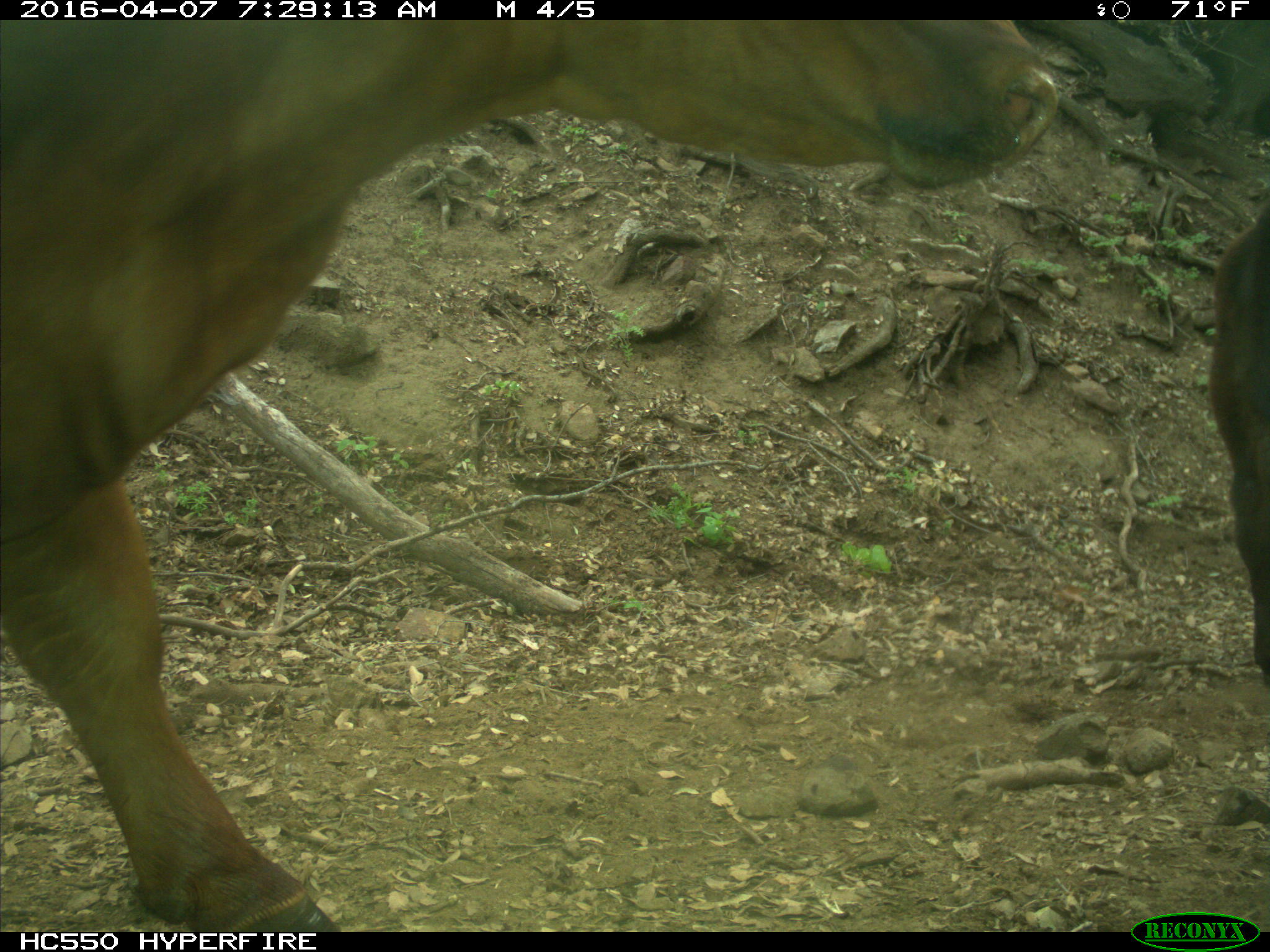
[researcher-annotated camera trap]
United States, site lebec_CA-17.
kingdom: Animalia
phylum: Chordata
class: Mammalia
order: Artiodactyla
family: Bovidae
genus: Bos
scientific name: Bos taurus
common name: domestic cow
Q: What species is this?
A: Bos taurus (domestic cow).